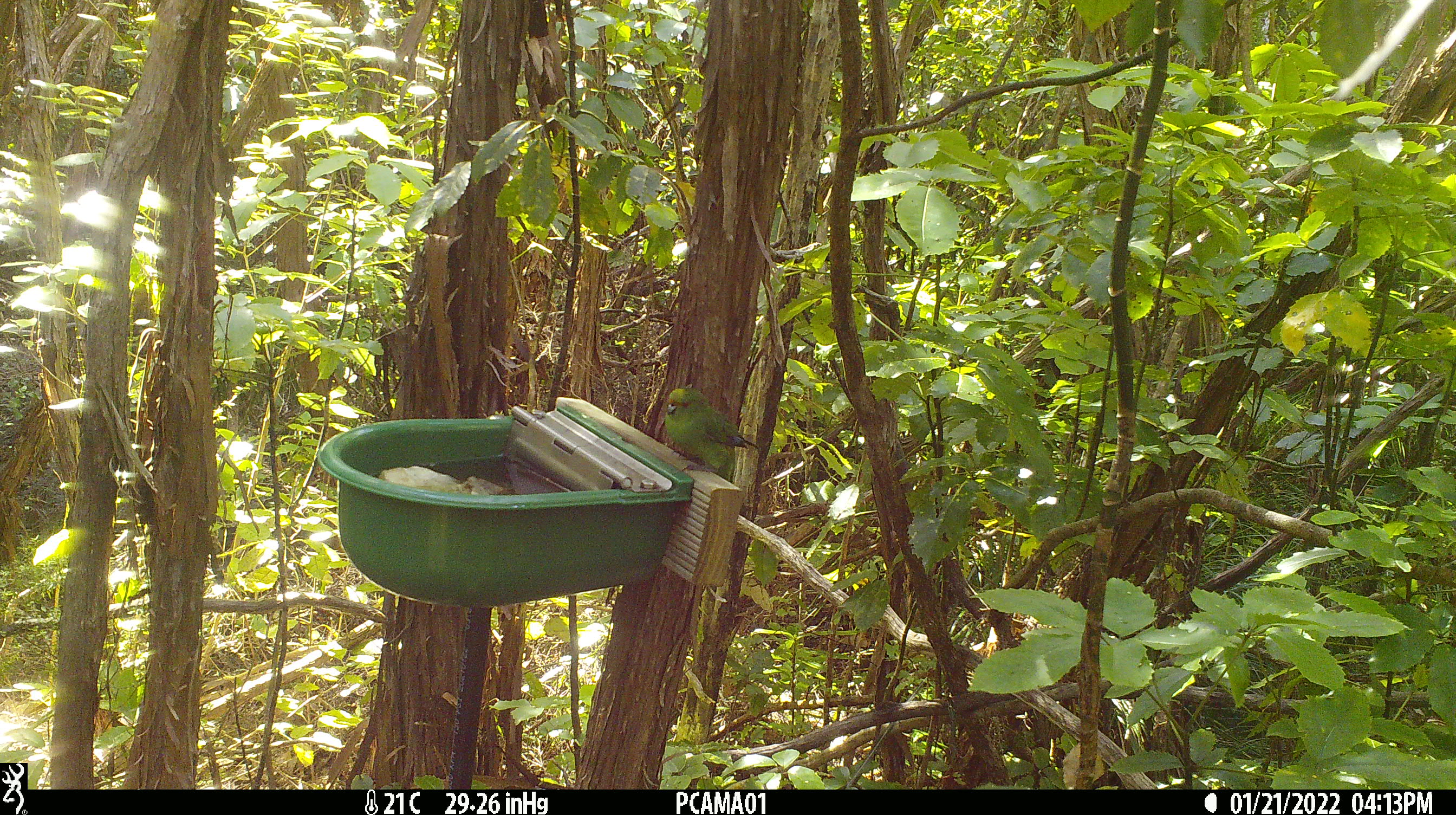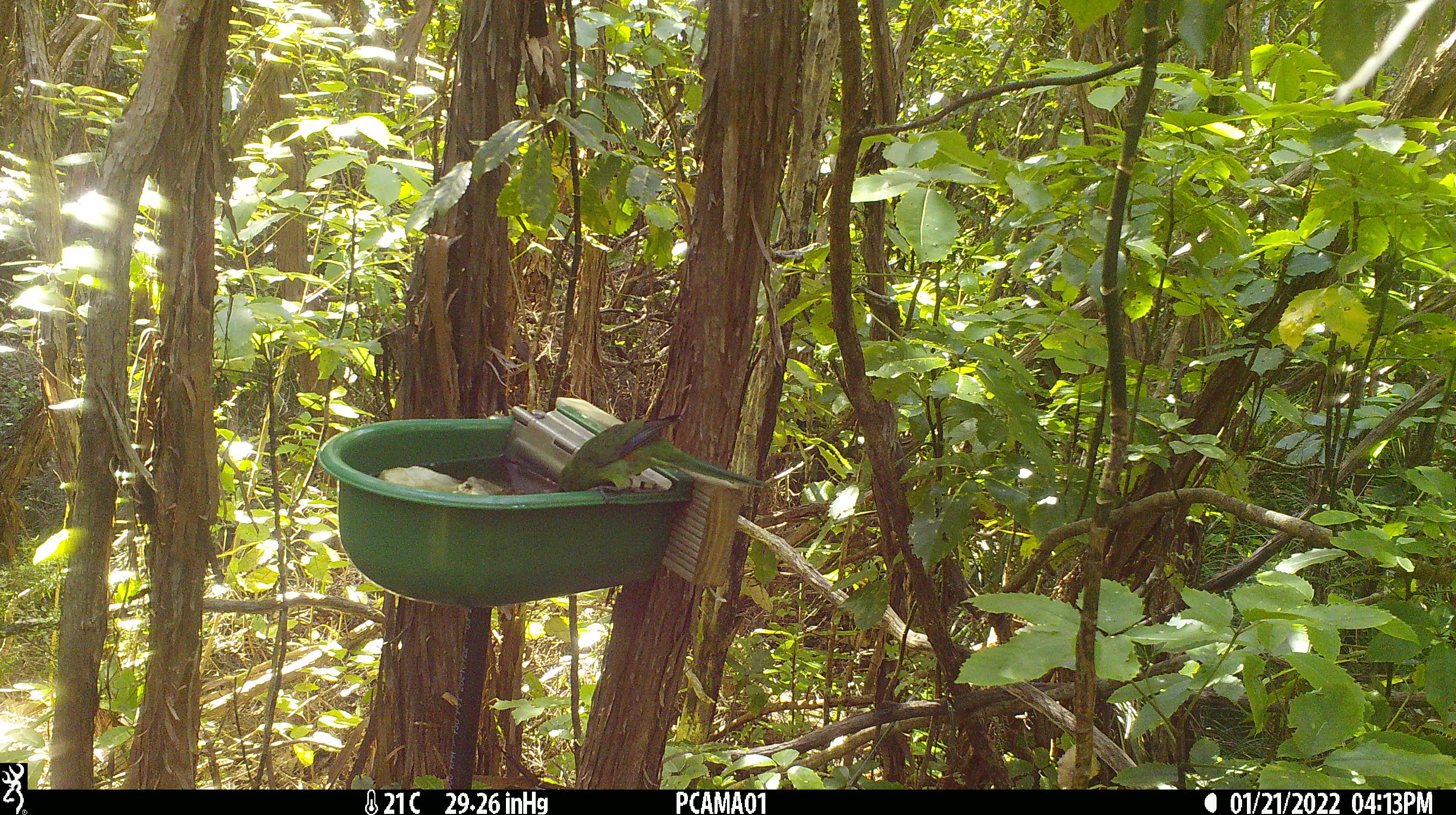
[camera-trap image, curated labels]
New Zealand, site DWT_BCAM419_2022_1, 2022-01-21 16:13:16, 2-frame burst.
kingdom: Animalia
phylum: Chordata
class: Aves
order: Psittaciformes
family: Psittaculidae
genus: Cyanoramphus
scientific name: Cyanoramphus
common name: parakeet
Parakeet (Cyanoramphus).